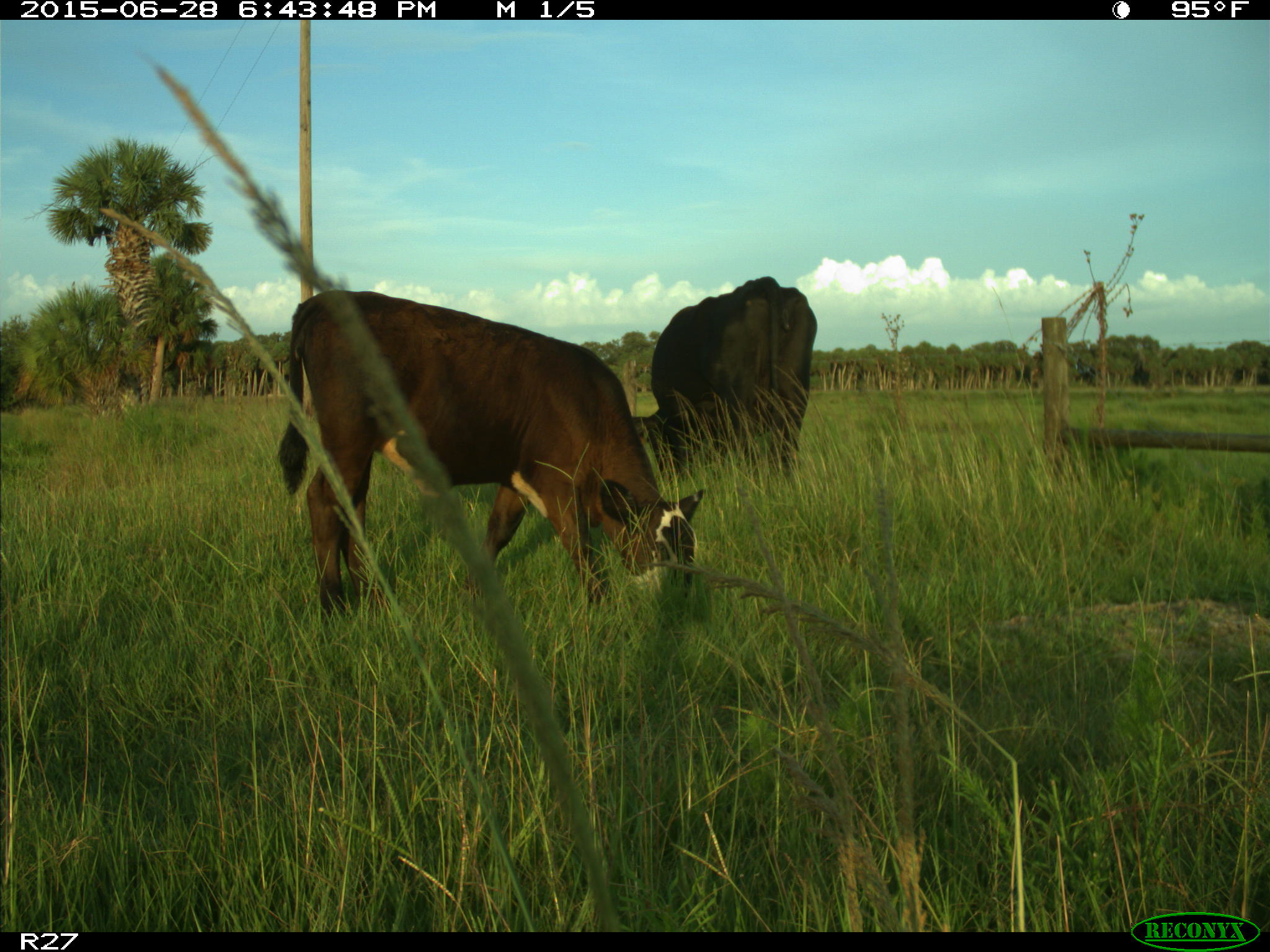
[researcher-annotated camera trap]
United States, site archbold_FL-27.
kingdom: Animalia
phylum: Chordata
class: Mammalia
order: Artiodactyla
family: Bovidae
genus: Bos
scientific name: Bos taurus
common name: domestic cow